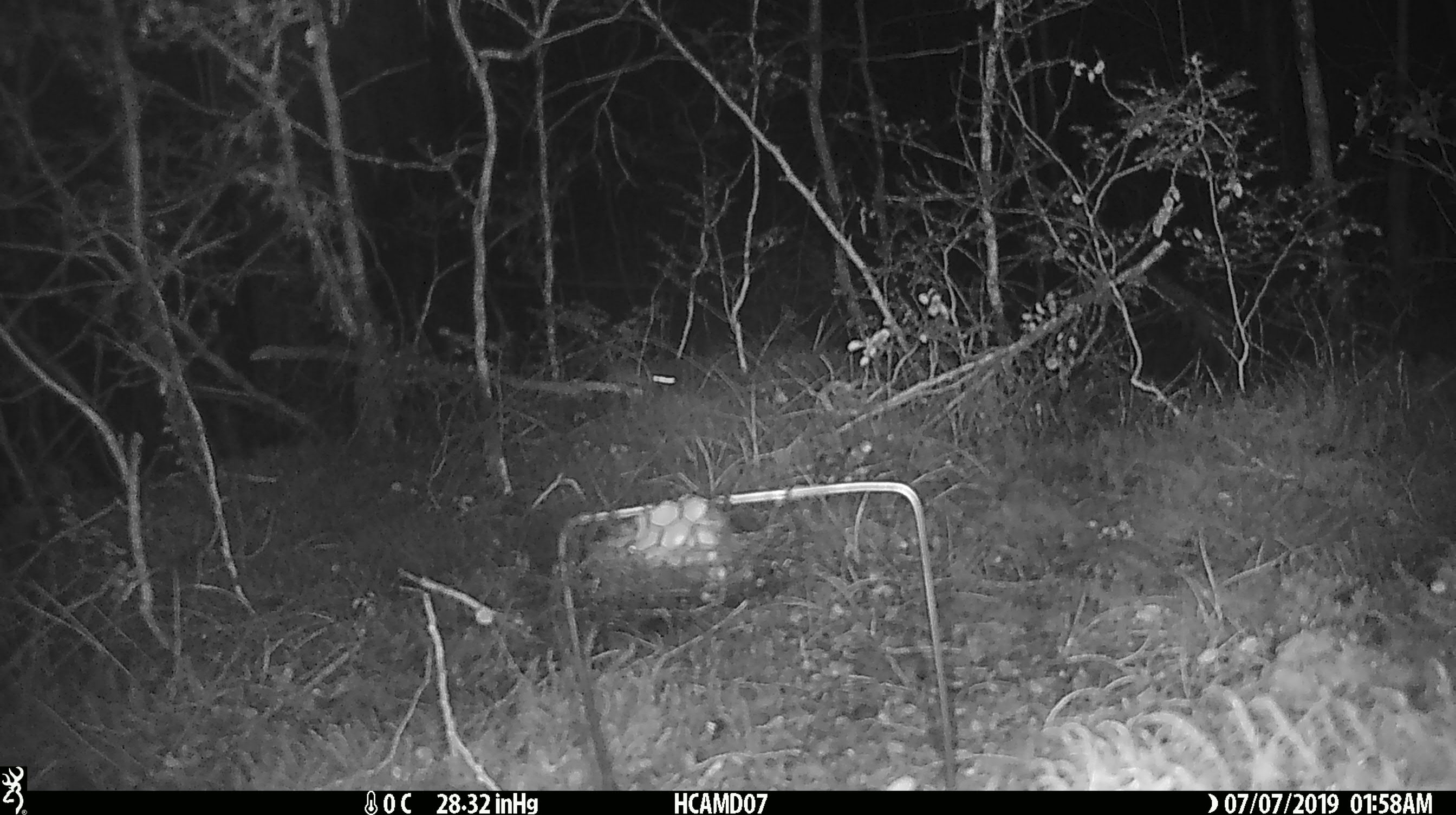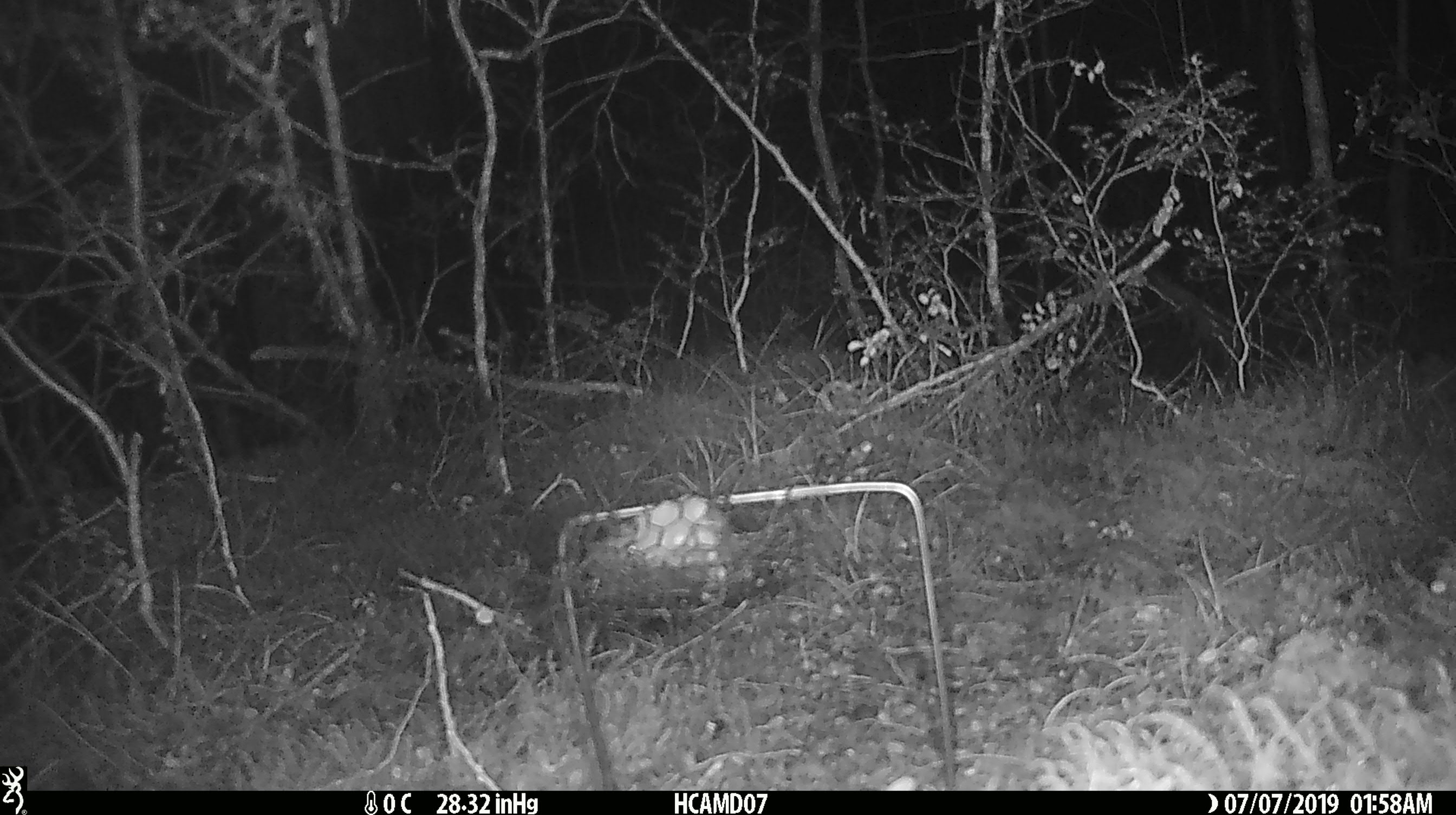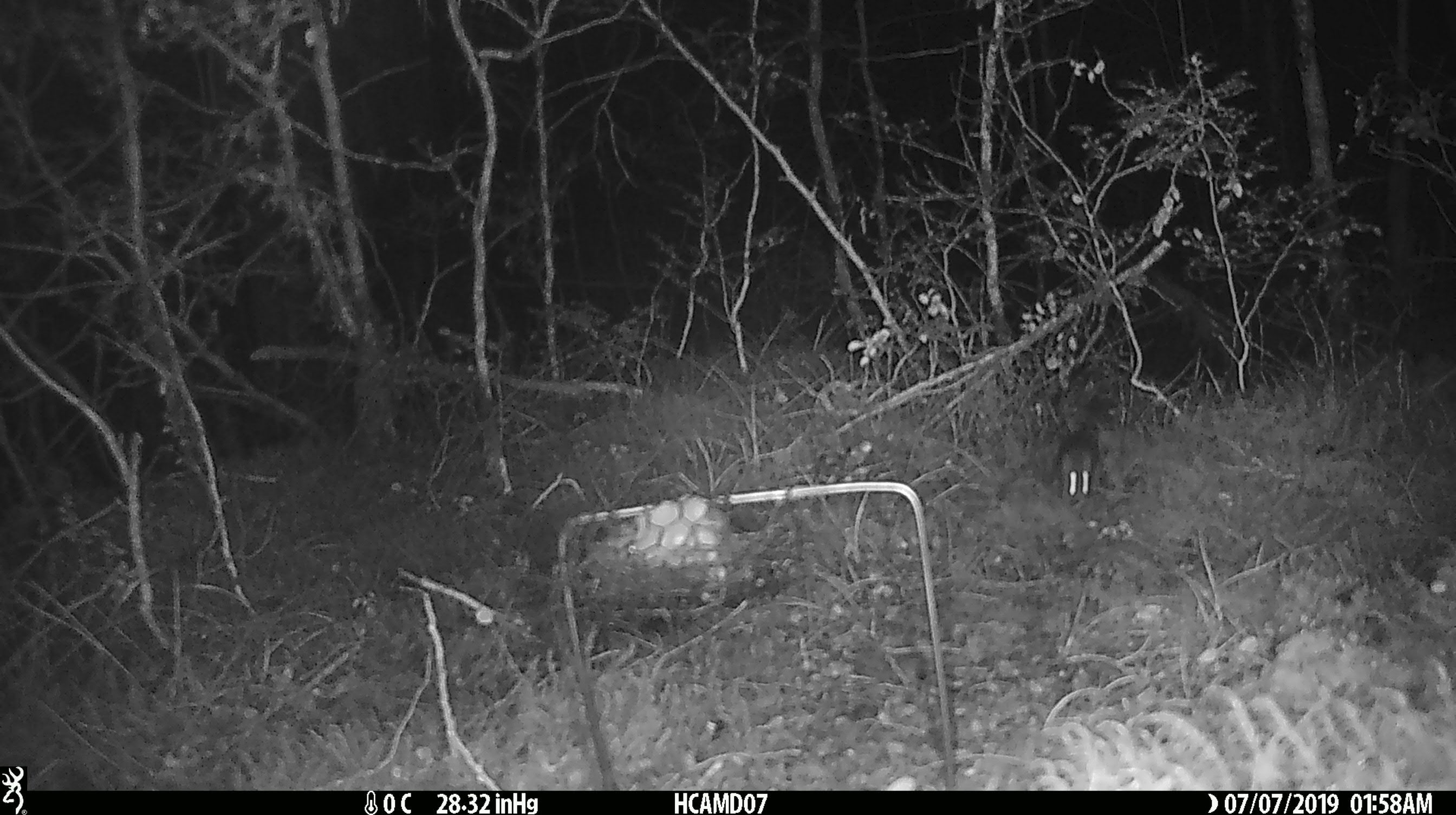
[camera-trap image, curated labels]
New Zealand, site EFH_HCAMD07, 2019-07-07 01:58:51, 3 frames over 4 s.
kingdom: Animalia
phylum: Chordata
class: Mammalia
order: Rodentia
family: Muridae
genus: Mus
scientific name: Mus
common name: mouse